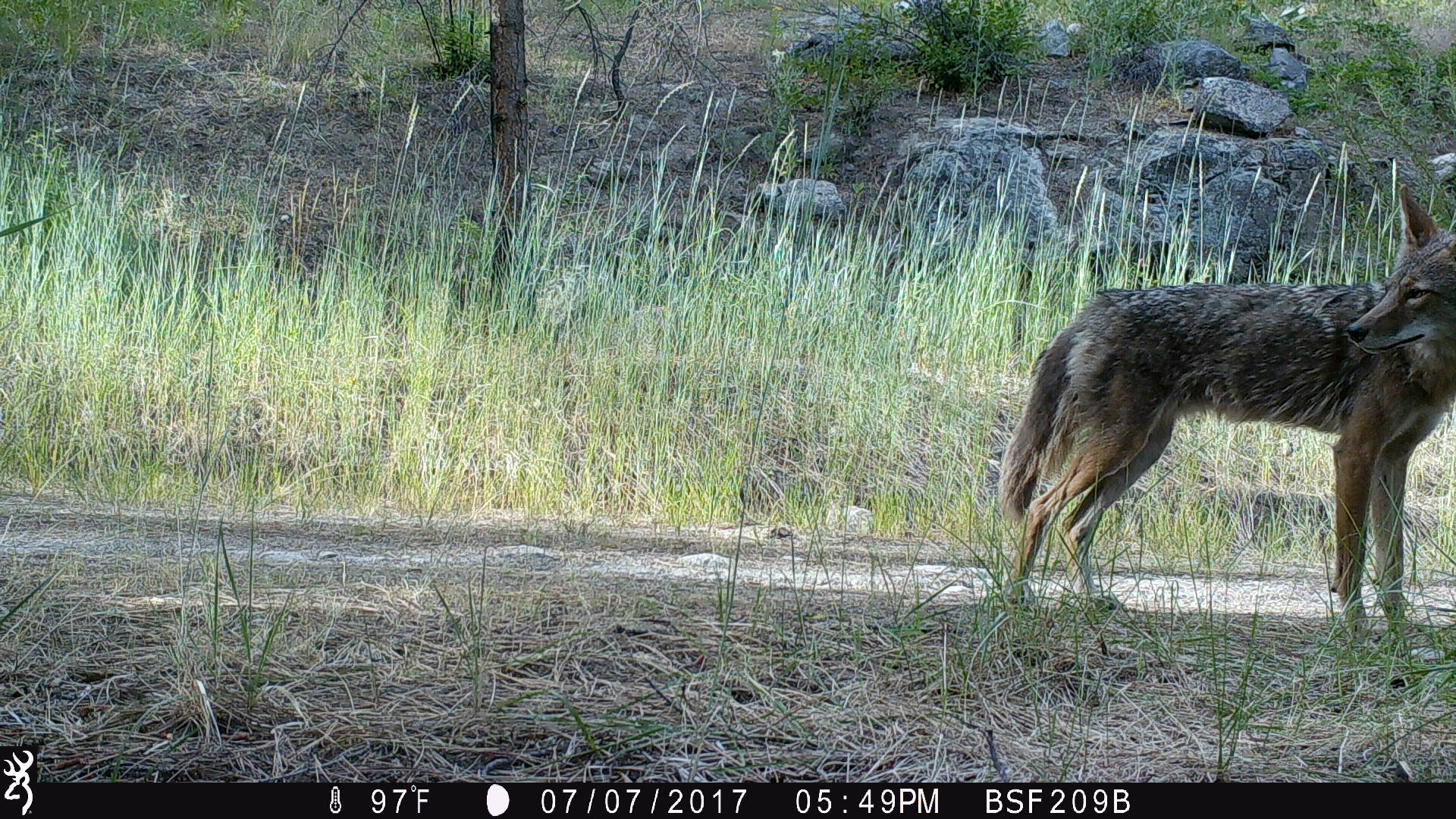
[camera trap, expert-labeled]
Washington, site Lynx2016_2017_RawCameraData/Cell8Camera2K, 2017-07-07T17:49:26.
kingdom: Animalia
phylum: Chordata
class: Mammalia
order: Carnivora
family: Canidae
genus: Canis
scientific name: Canis latrans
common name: coyote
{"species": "Canis latrans (coyote)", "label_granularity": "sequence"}